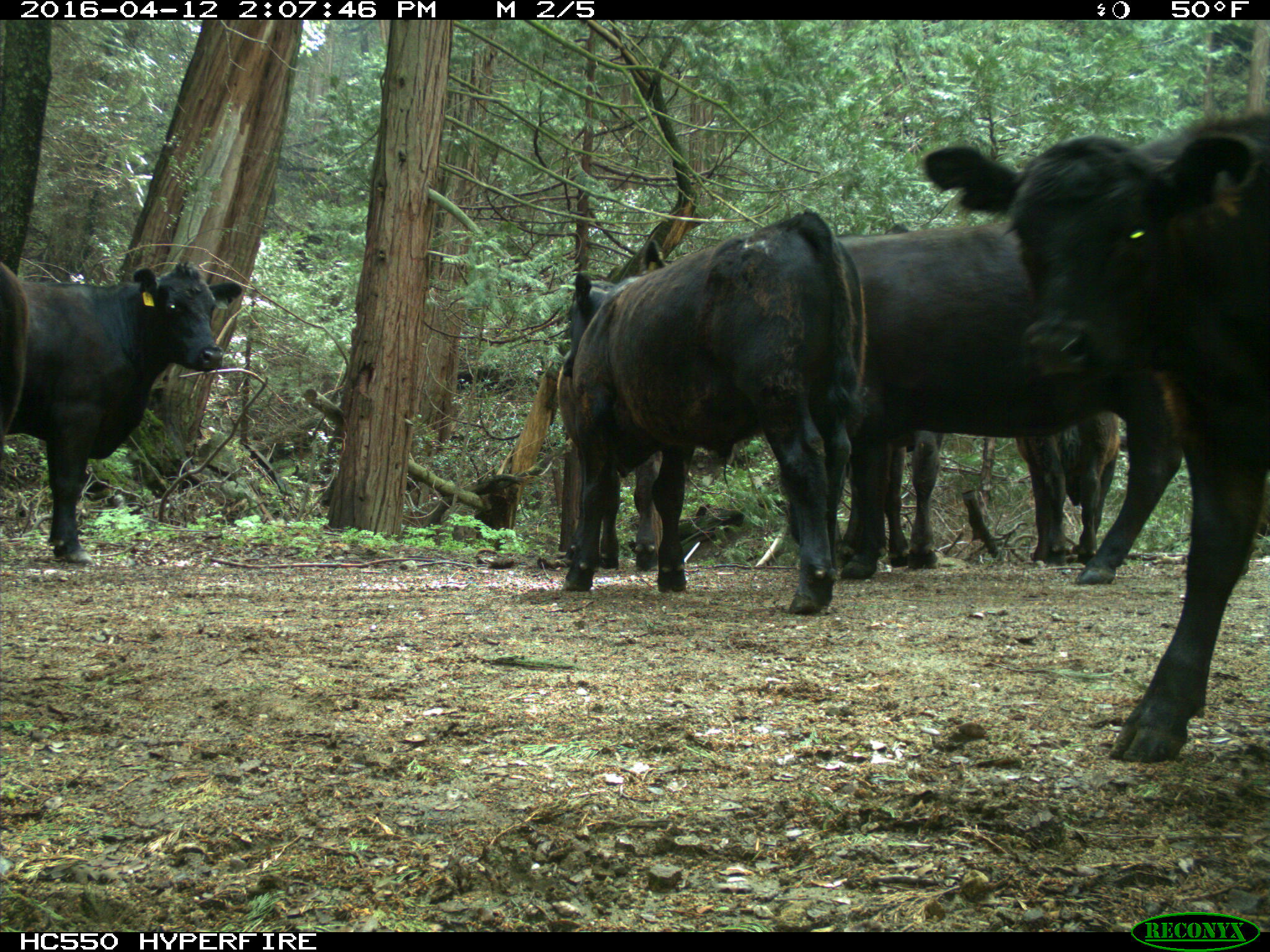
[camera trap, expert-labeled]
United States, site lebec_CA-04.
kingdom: Animalia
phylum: Chordata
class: Mammalia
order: Artiodactyla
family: Bovidae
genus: Bos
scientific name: Bos taurus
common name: domestic cow